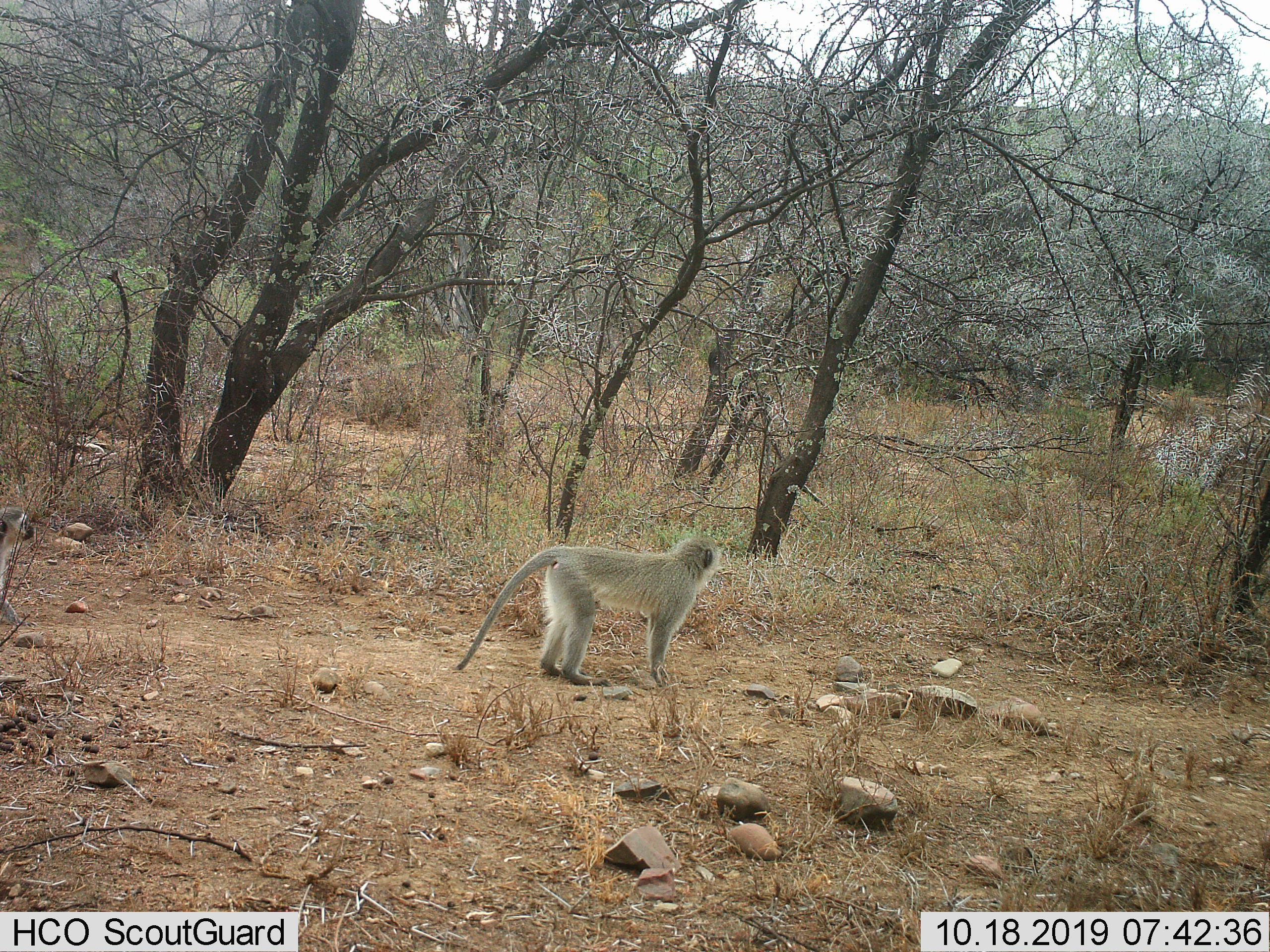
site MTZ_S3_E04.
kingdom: Animalia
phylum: Chordata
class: Mammalia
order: Primates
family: Cercopithecidae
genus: Chlorocebus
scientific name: Chlorocebus pygerythrus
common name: vervet monkey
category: monkeyvervet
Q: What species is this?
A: Monkeyvervet (vervet monkey) (Chlorocebus pygerythrus).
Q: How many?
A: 1.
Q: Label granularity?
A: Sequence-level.